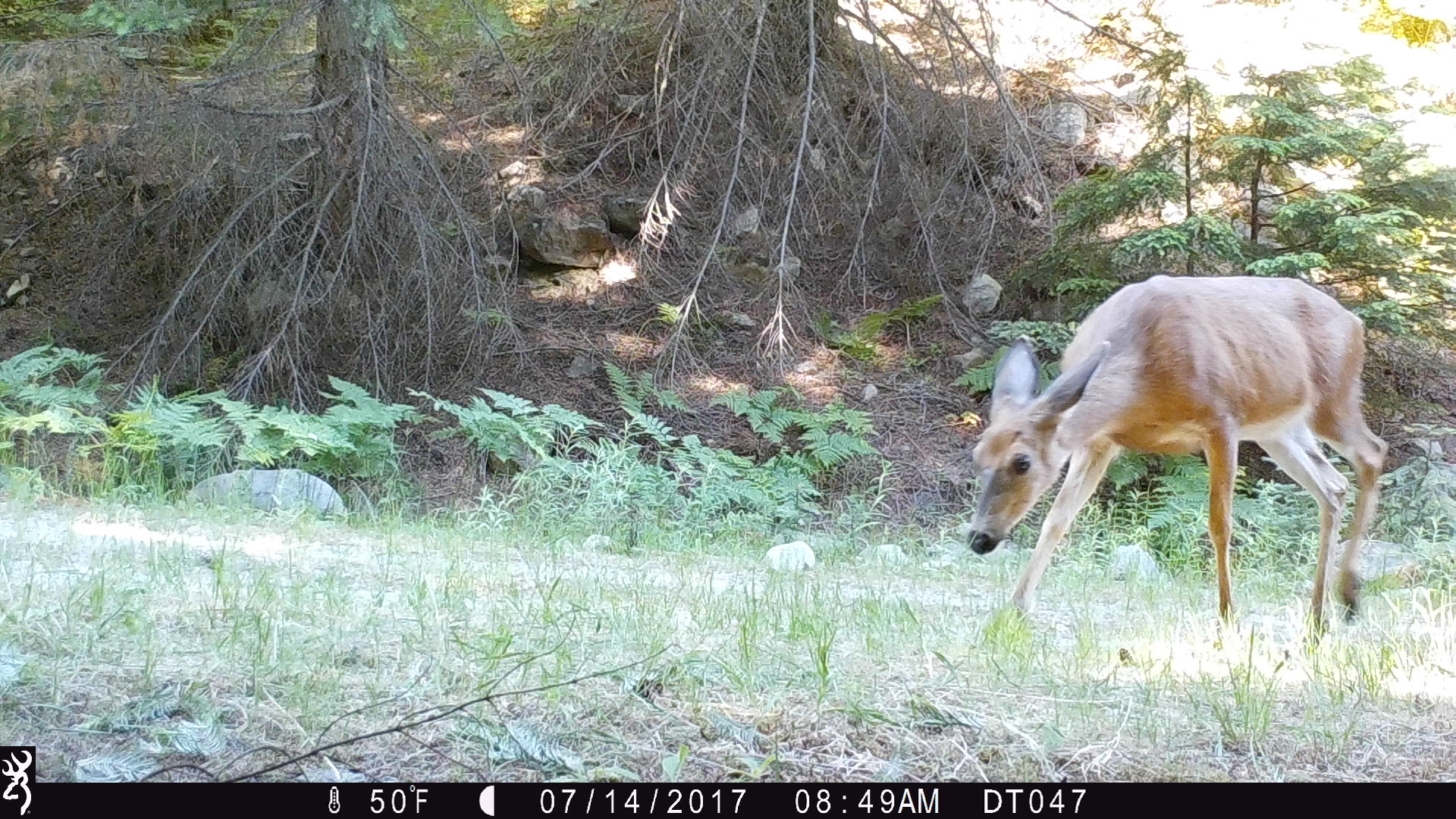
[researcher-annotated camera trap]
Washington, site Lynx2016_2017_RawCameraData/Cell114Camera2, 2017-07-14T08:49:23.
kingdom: Animalia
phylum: Chordata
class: Mammalia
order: Artiodactyla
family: Cervidae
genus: Odocoileus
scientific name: Odocoileus hemionus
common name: mule deer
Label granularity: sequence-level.